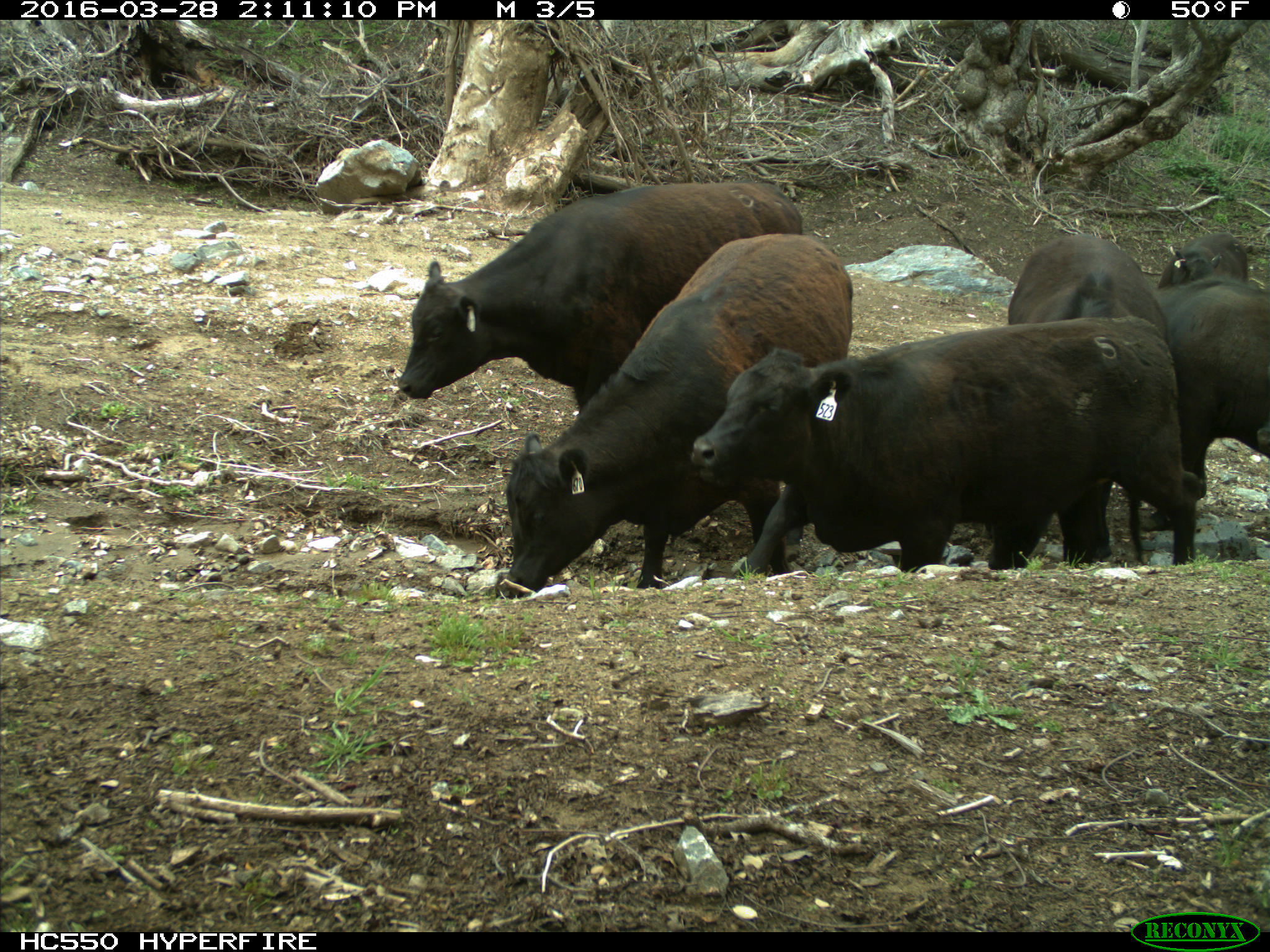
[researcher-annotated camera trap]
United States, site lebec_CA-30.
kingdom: Animalia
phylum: Chordata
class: Mammalia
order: Artiodactyla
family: Bovidae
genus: Bos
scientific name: Bos taurus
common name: domestic cow